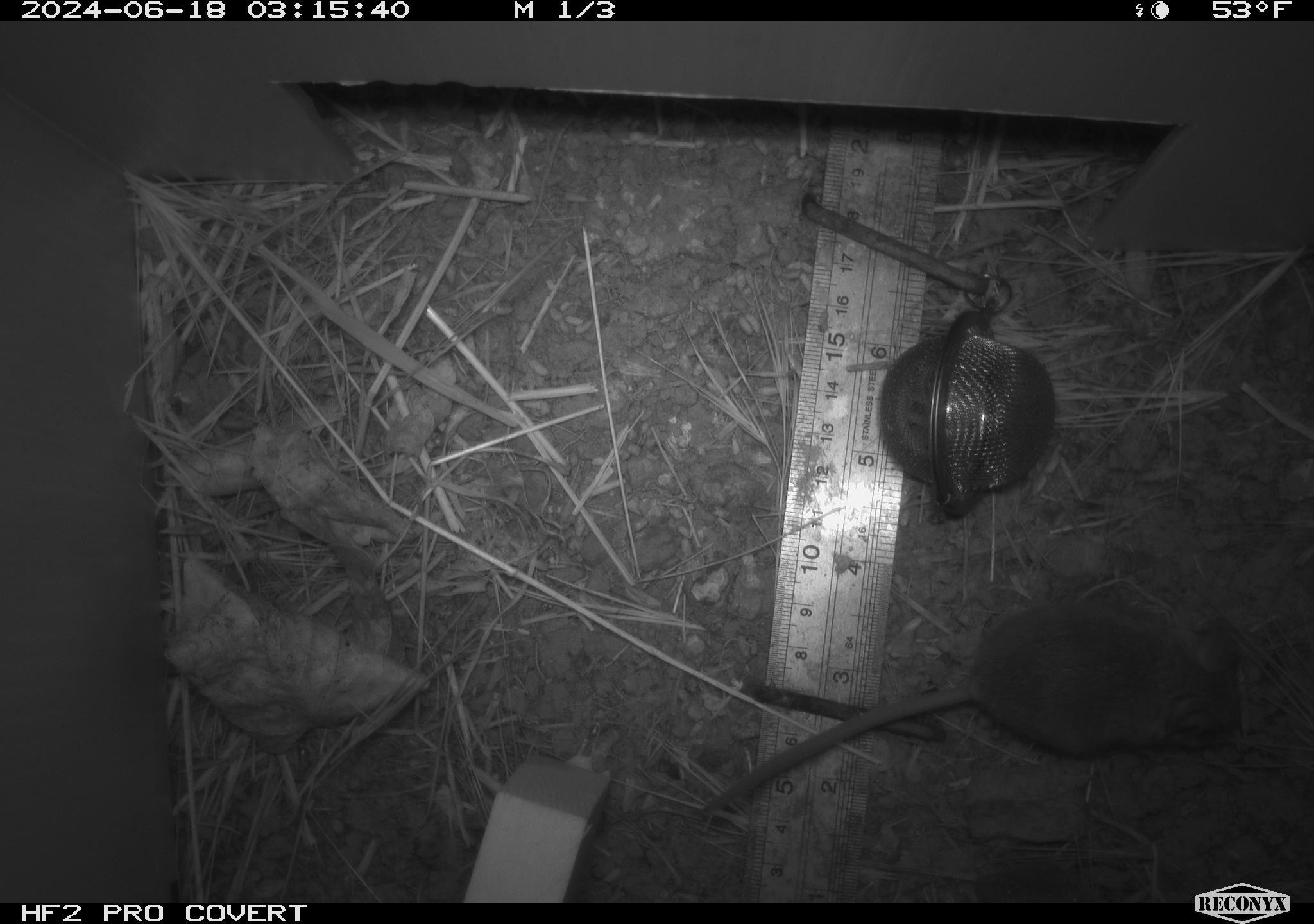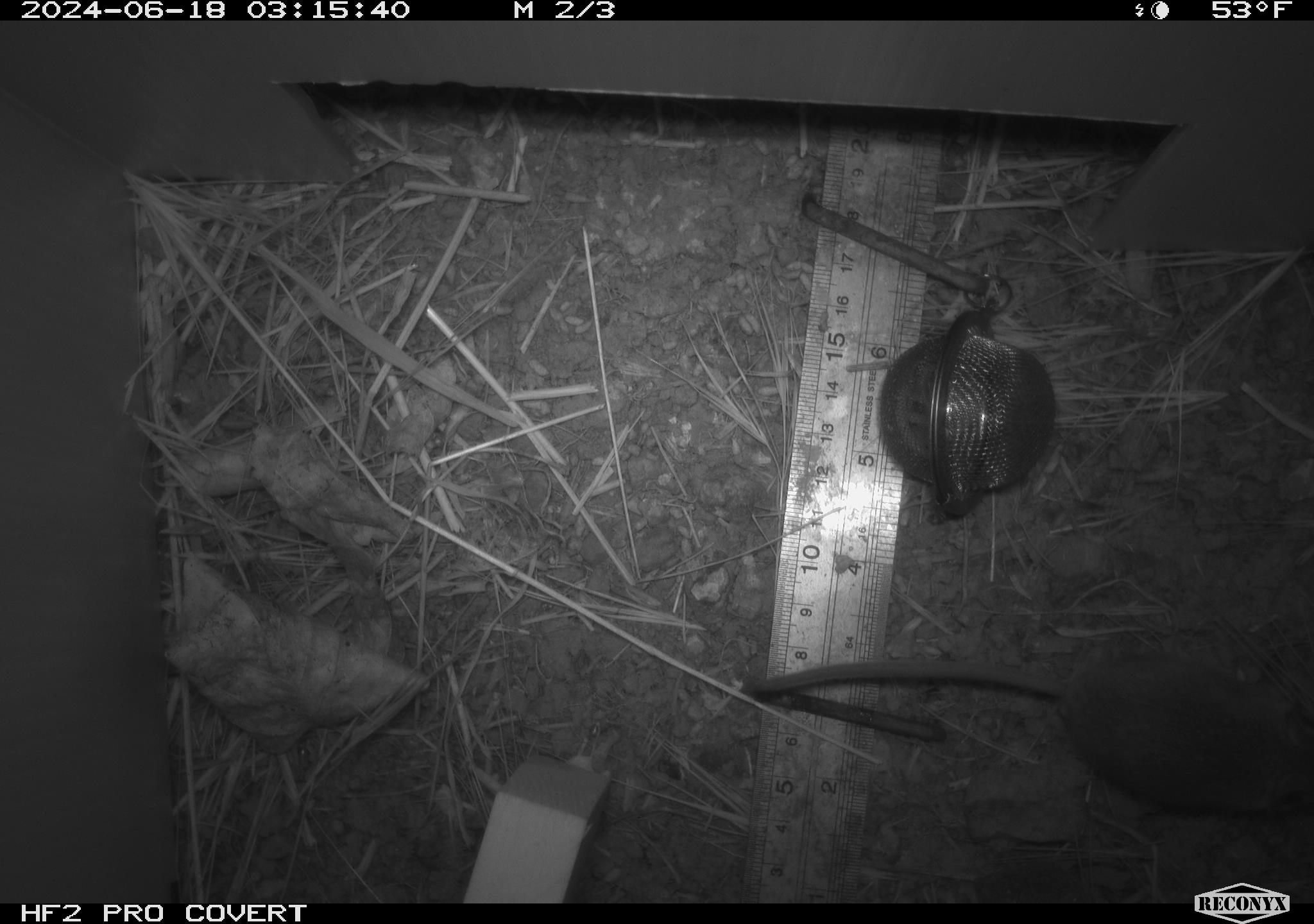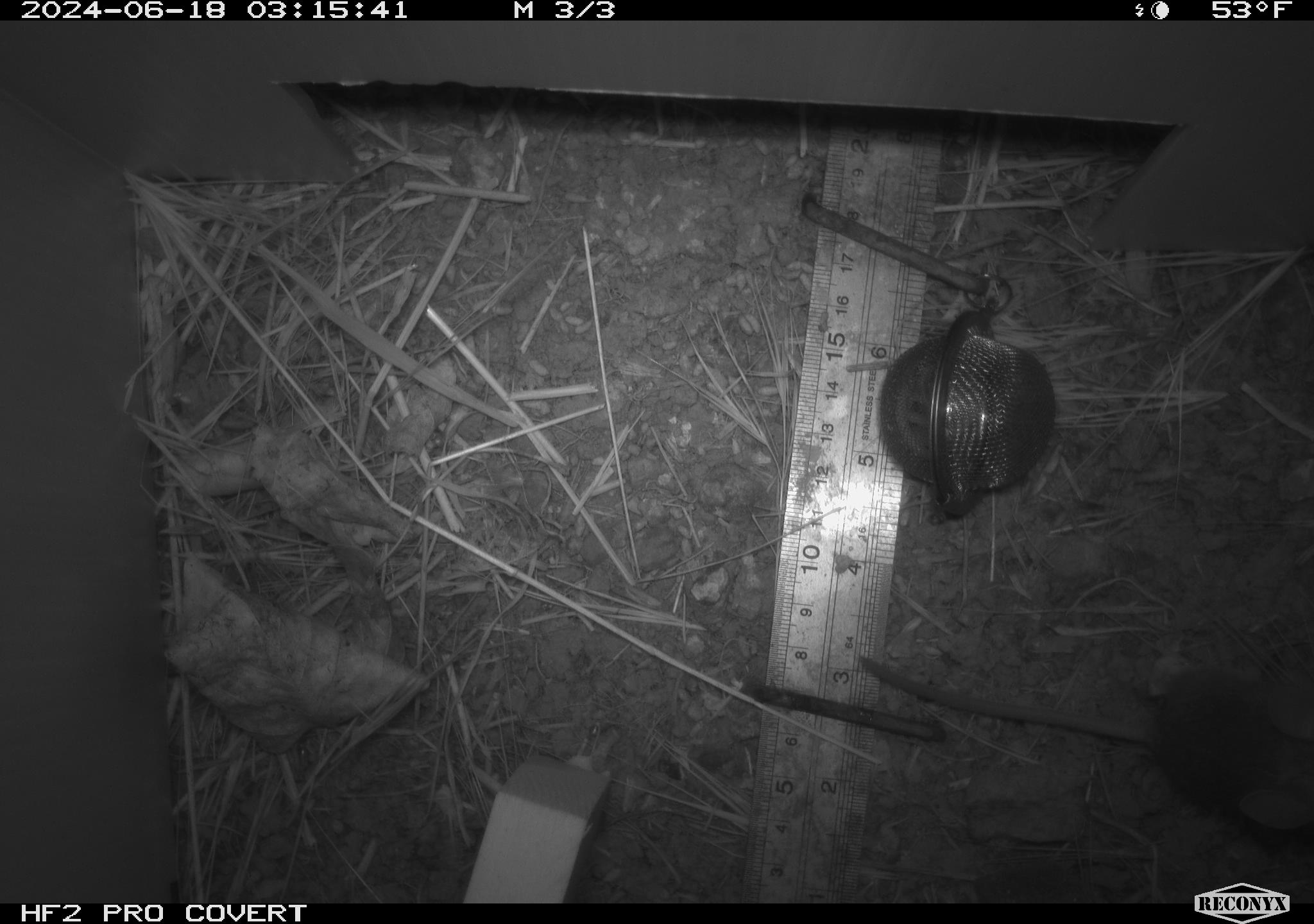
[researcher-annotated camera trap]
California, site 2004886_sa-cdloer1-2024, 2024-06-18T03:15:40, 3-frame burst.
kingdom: Animalia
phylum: Chordata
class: Mammalia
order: Rodentia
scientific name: Rodentia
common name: mouse species